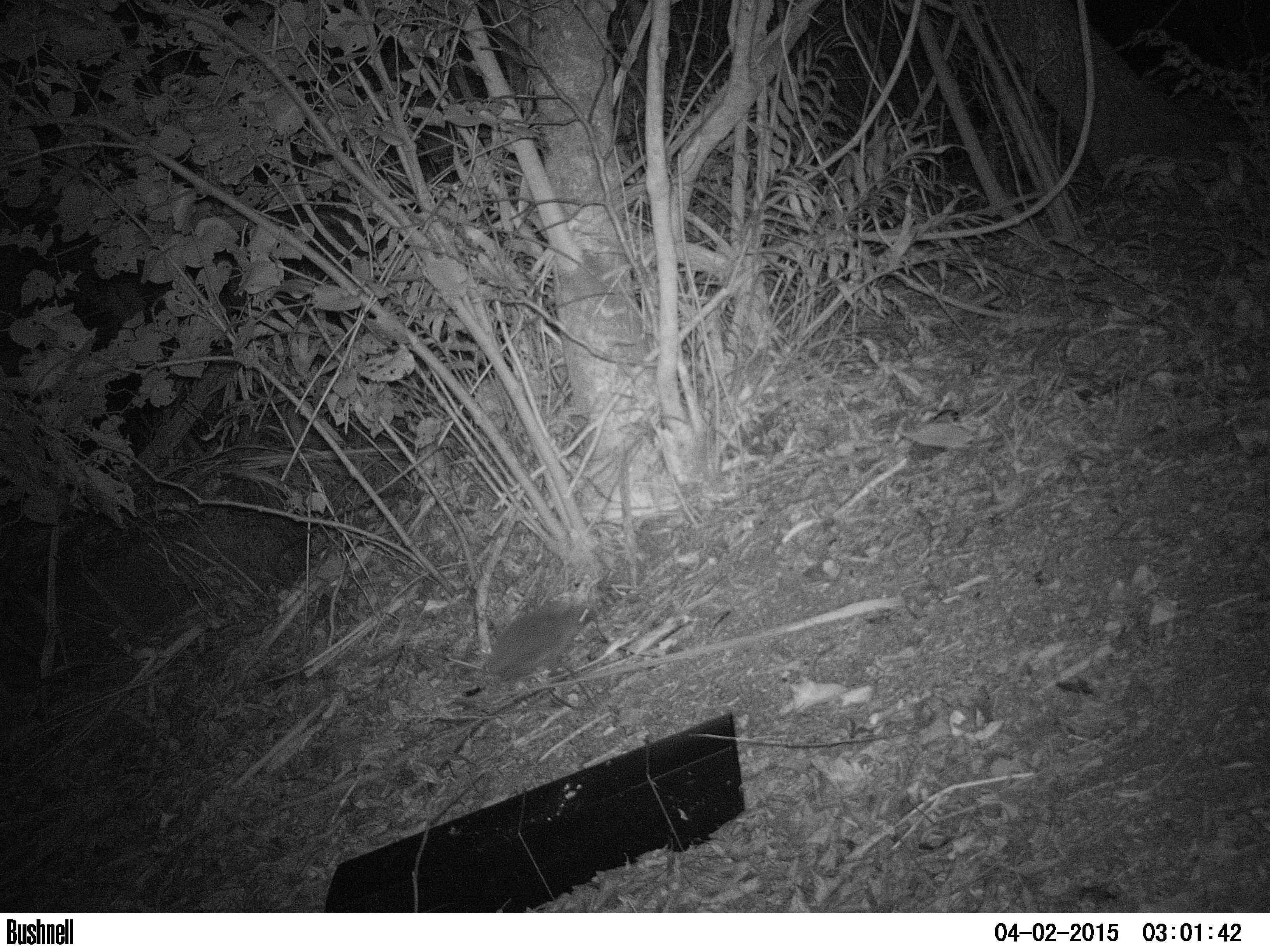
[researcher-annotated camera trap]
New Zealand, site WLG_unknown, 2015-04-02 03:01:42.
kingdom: Animalia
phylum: Chordata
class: Mammalia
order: Eulipotyphla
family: Erinaceidae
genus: Erinaceus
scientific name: Erinaceus europaeus europaeus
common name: european hedgehog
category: hedgehog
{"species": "hedgehog (european hedgehog) (Erinaceus europaeus europaeus)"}